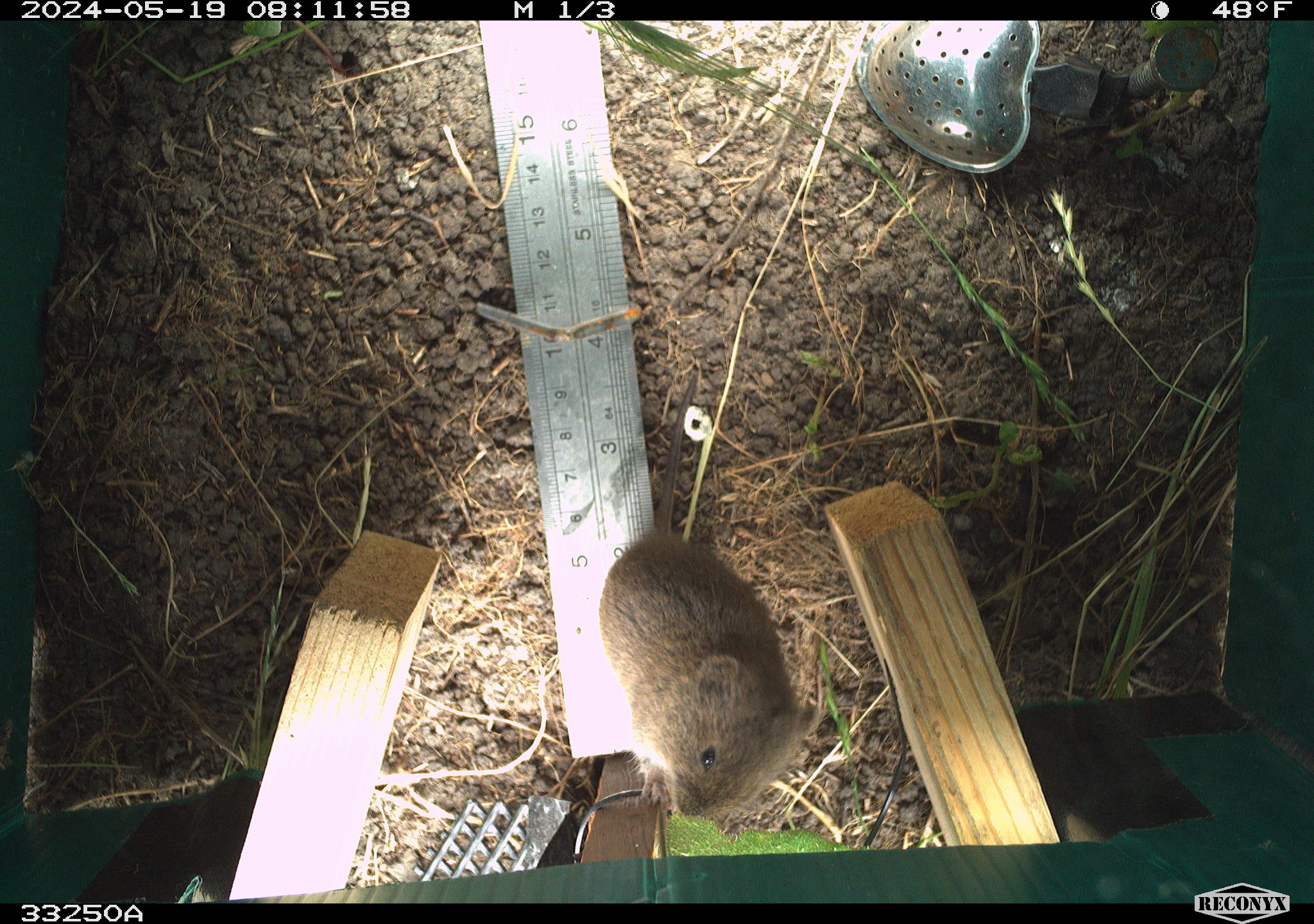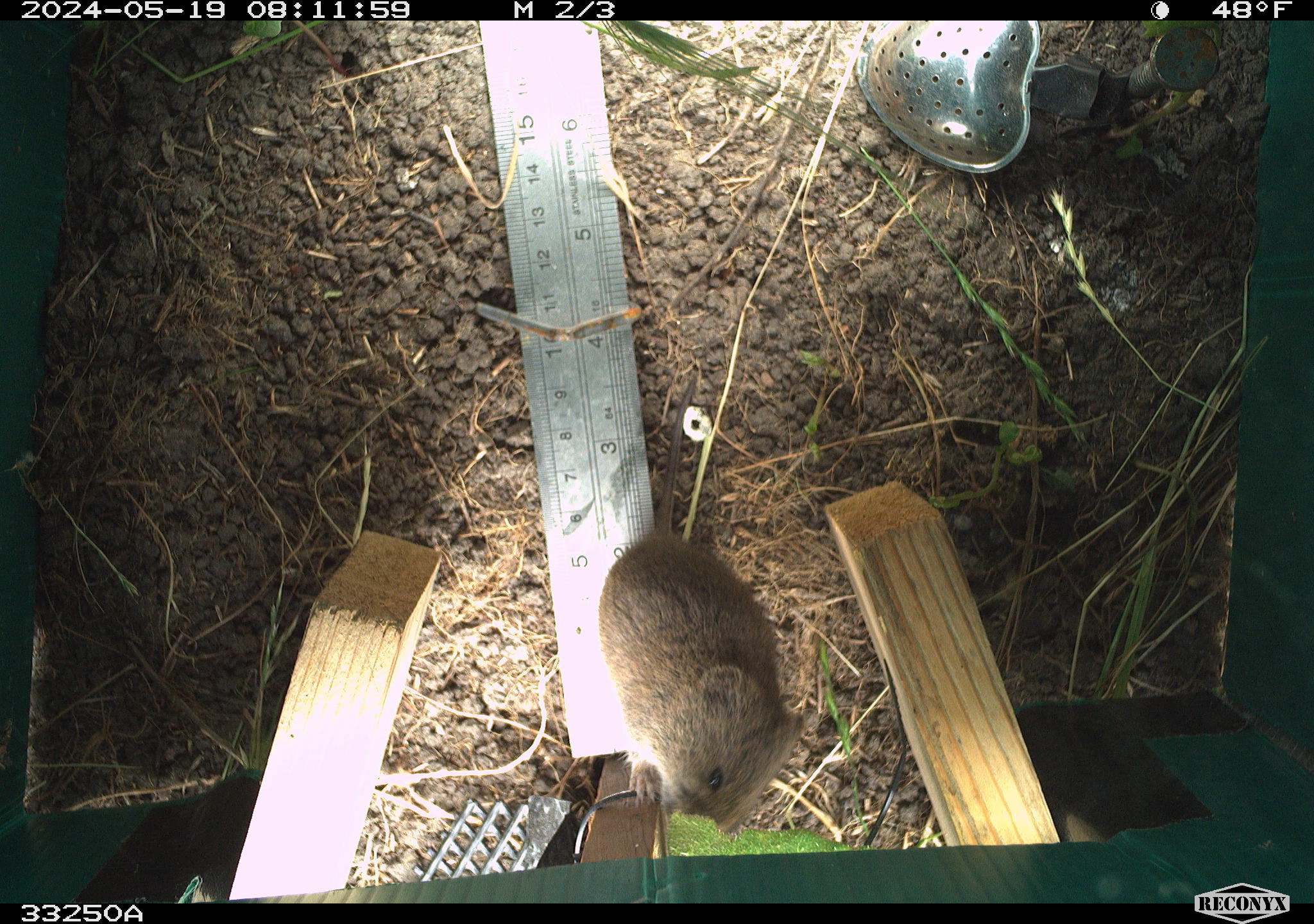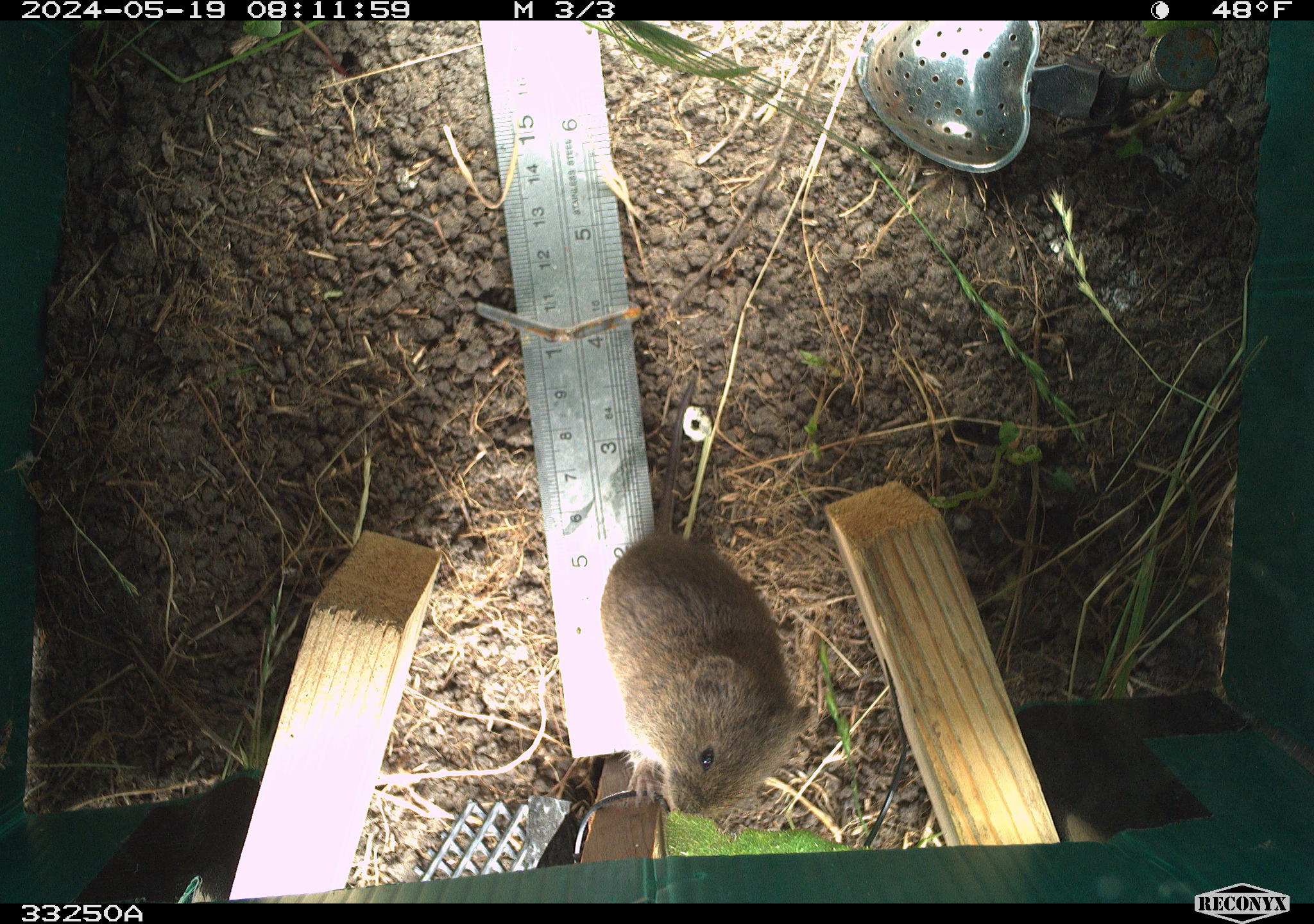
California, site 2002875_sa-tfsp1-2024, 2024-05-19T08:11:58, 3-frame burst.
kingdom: Animalia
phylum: Chordata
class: Mammalia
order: Rodentia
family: Cricetidae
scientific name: Arvicolinae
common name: voles, lemmings, and muskrats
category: arvicolinae subfamily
Arvicolinae subfamily (voles, lemmings, and muskrats) (Arvicolinae).